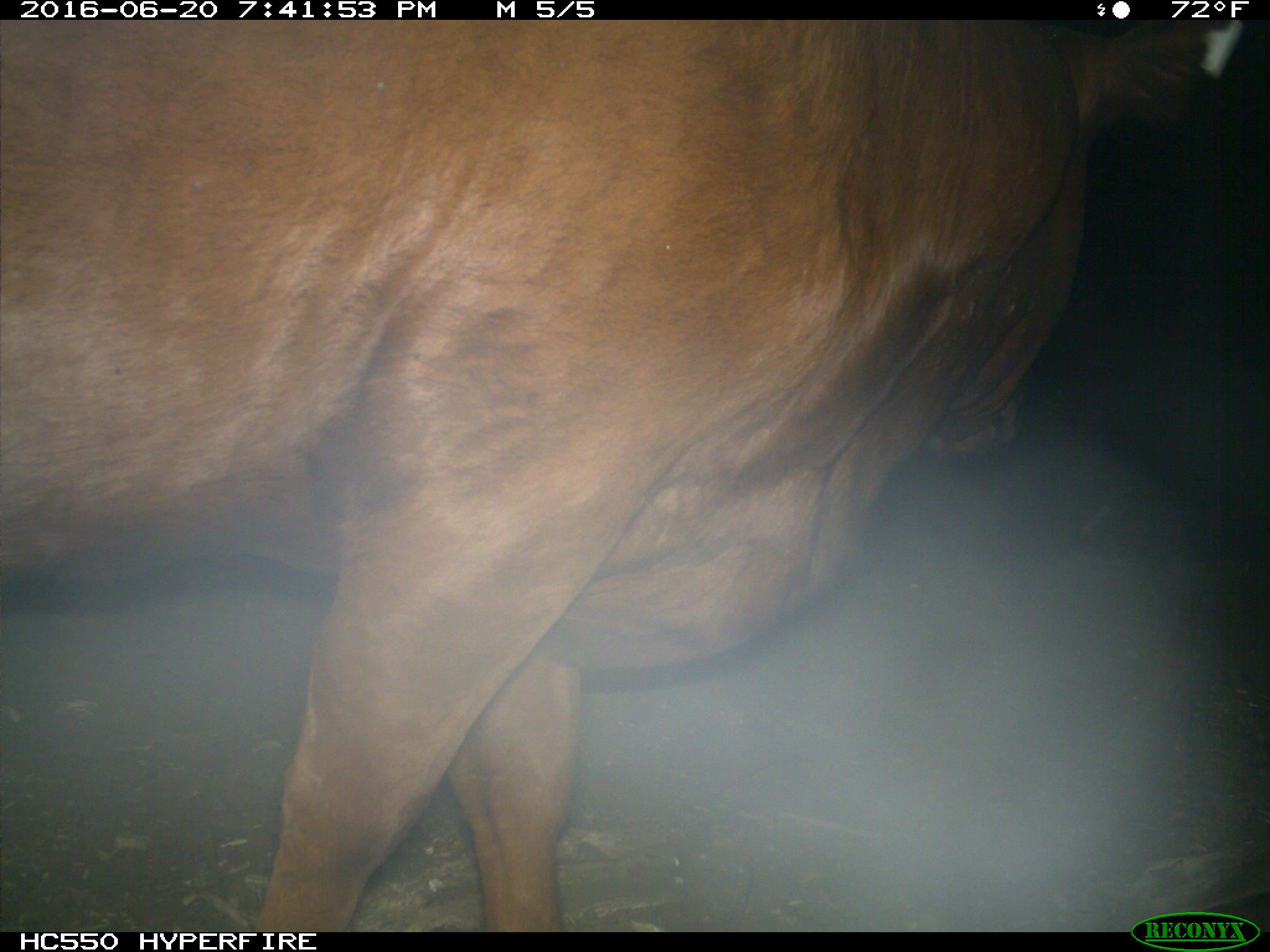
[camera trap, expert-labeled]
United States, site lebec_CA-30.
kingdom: Animalia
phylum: Chordata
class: Mammalia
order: Artiodactyla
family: Bovidae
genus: Bos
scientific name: Bos taurus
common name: domestic cow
Bos taurus (domestic cow).